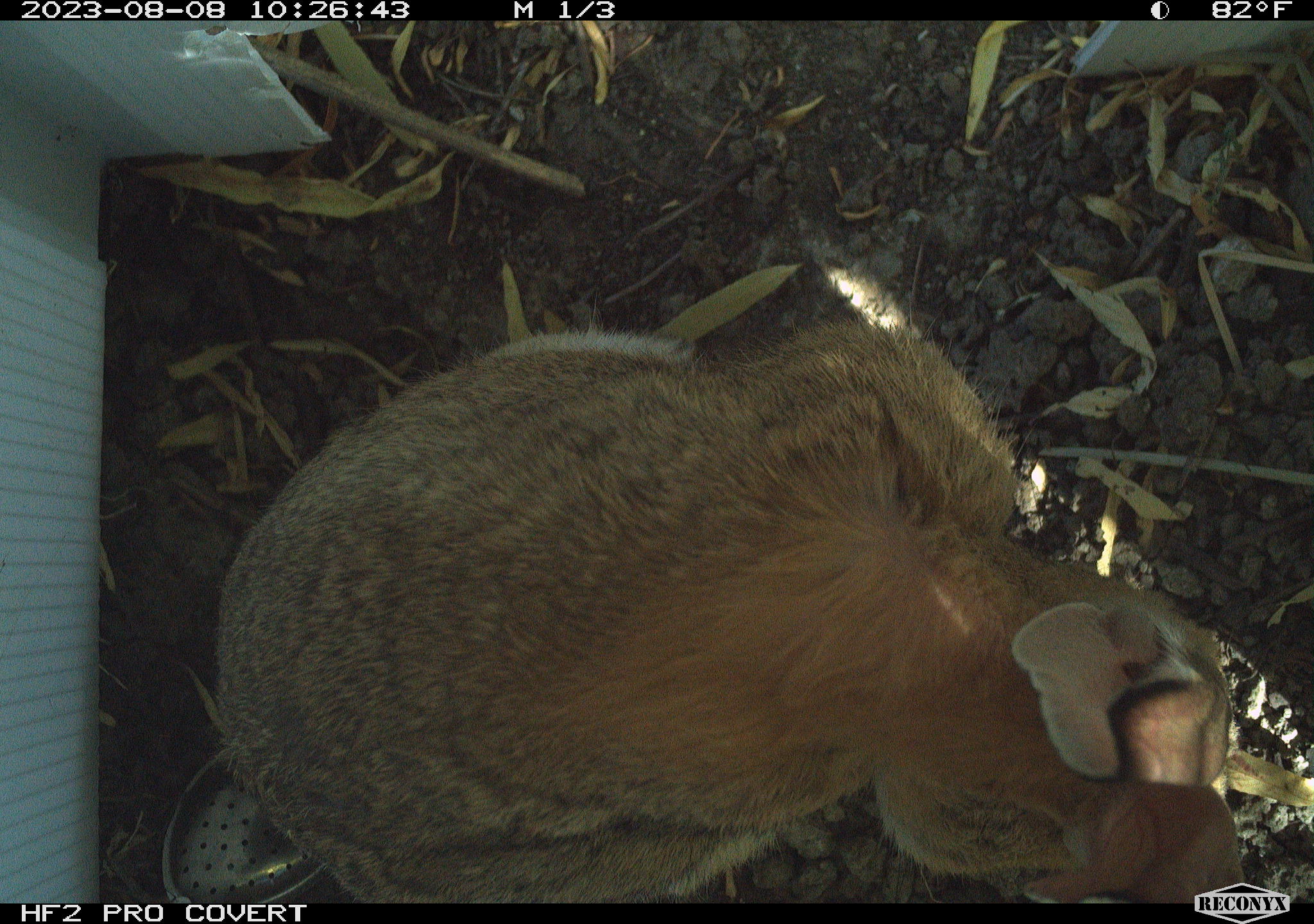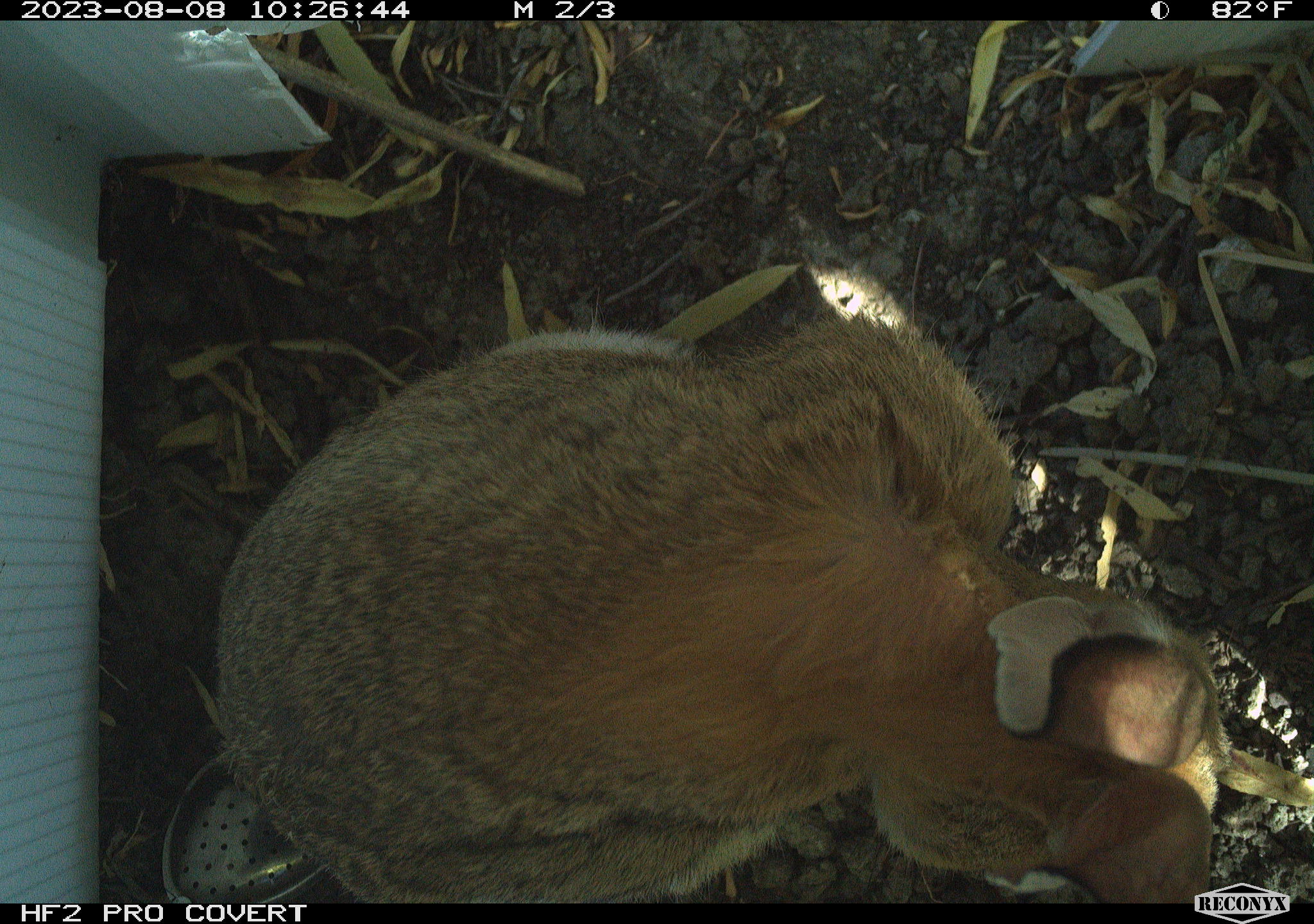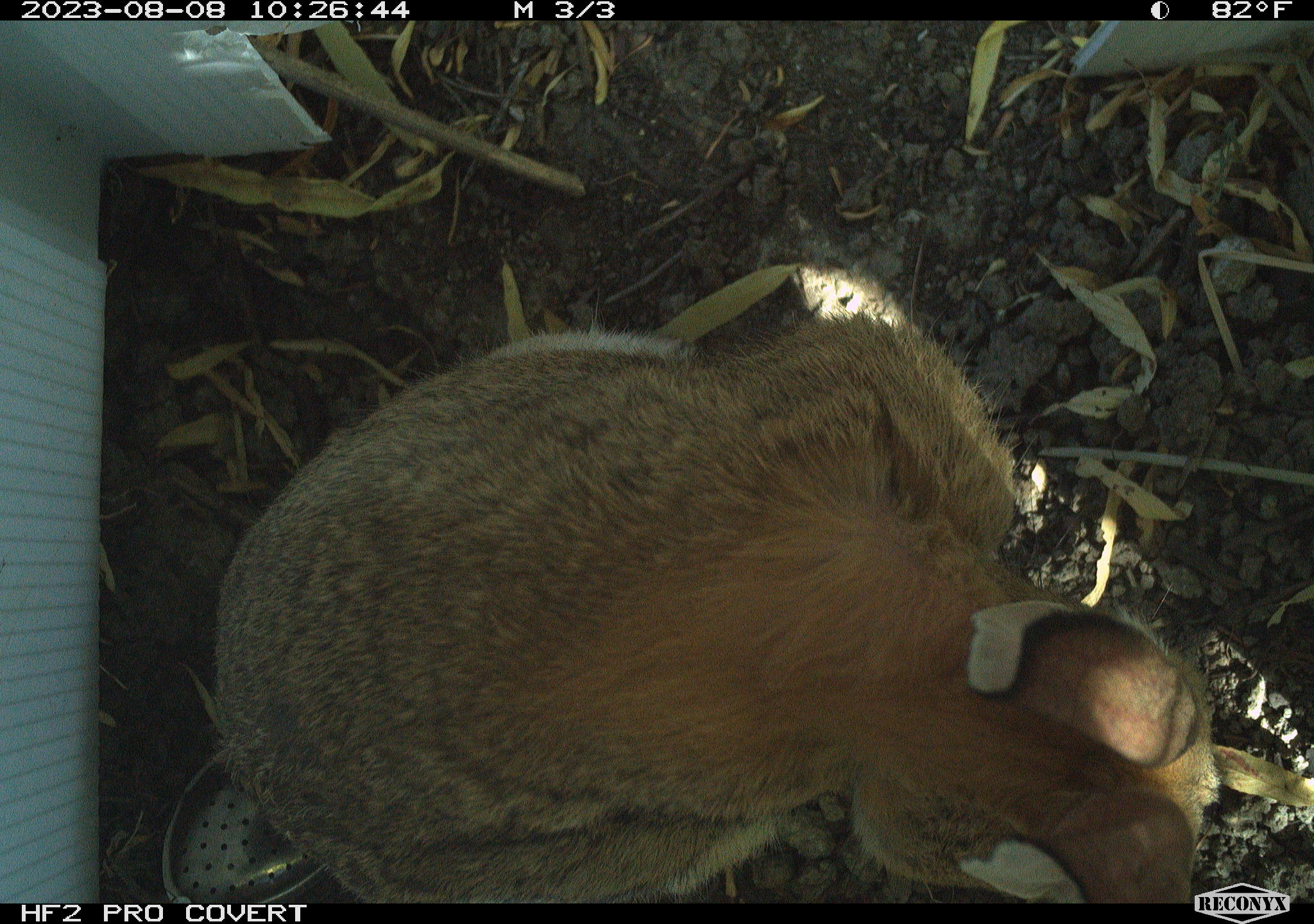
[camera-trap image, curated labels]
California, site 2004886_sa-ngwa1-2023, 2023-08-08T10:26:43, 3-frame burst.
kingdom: Animalia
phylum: Chordata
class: Mammalia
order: Lagomorpha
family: Leporidae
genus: Sylvilagus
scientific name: Sylvilagus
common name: cottontail rabbits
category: sylvilagus species